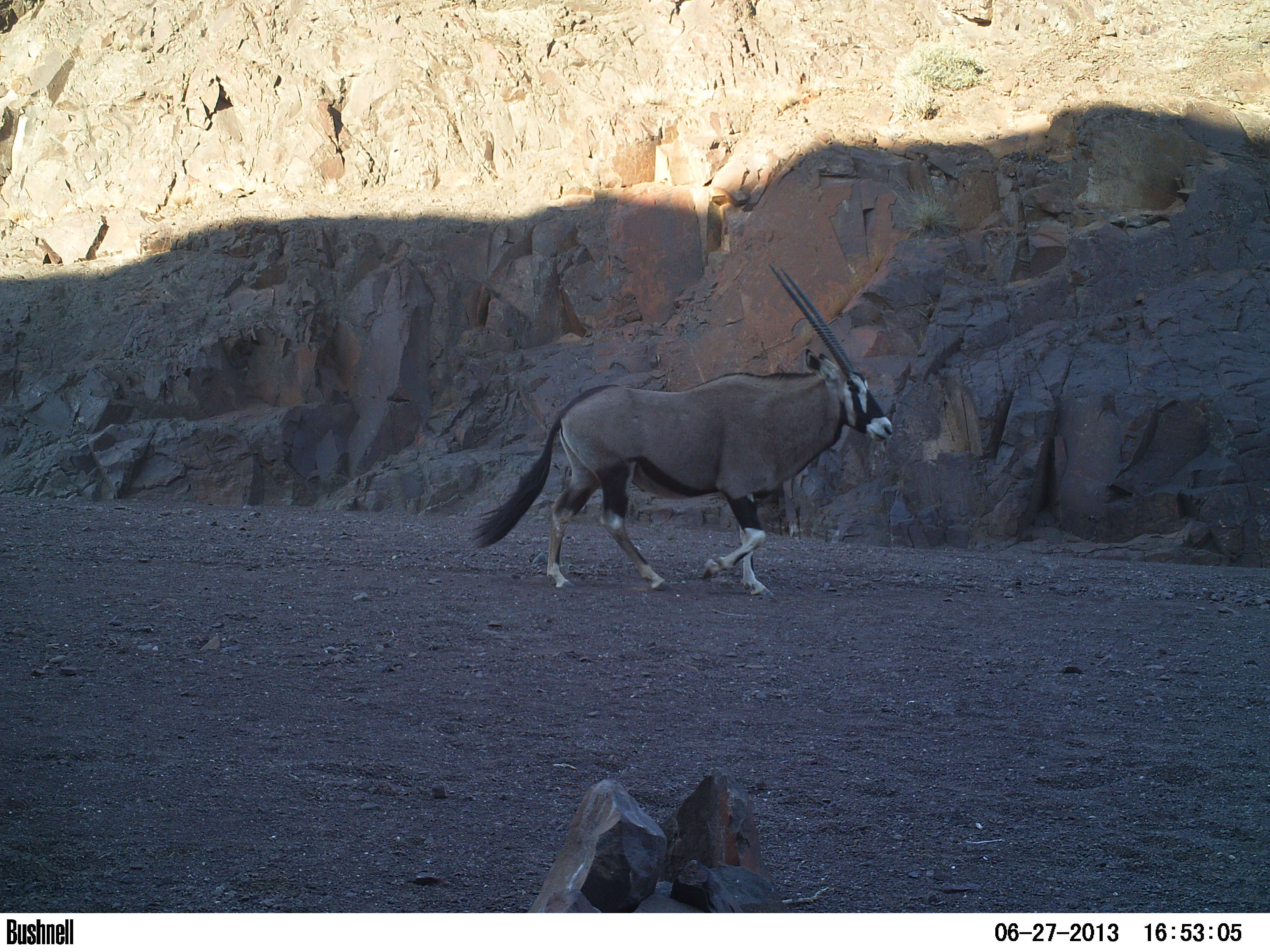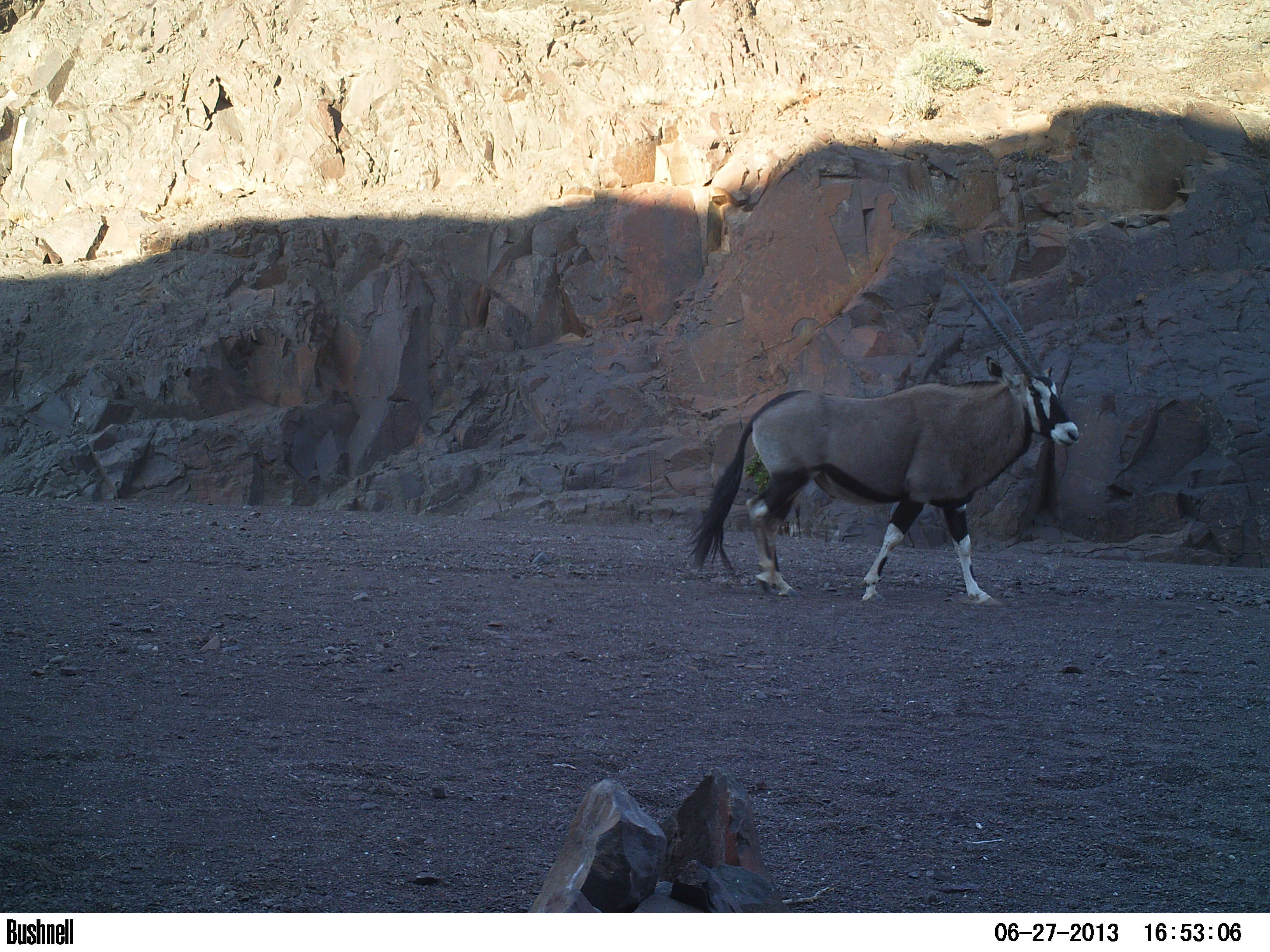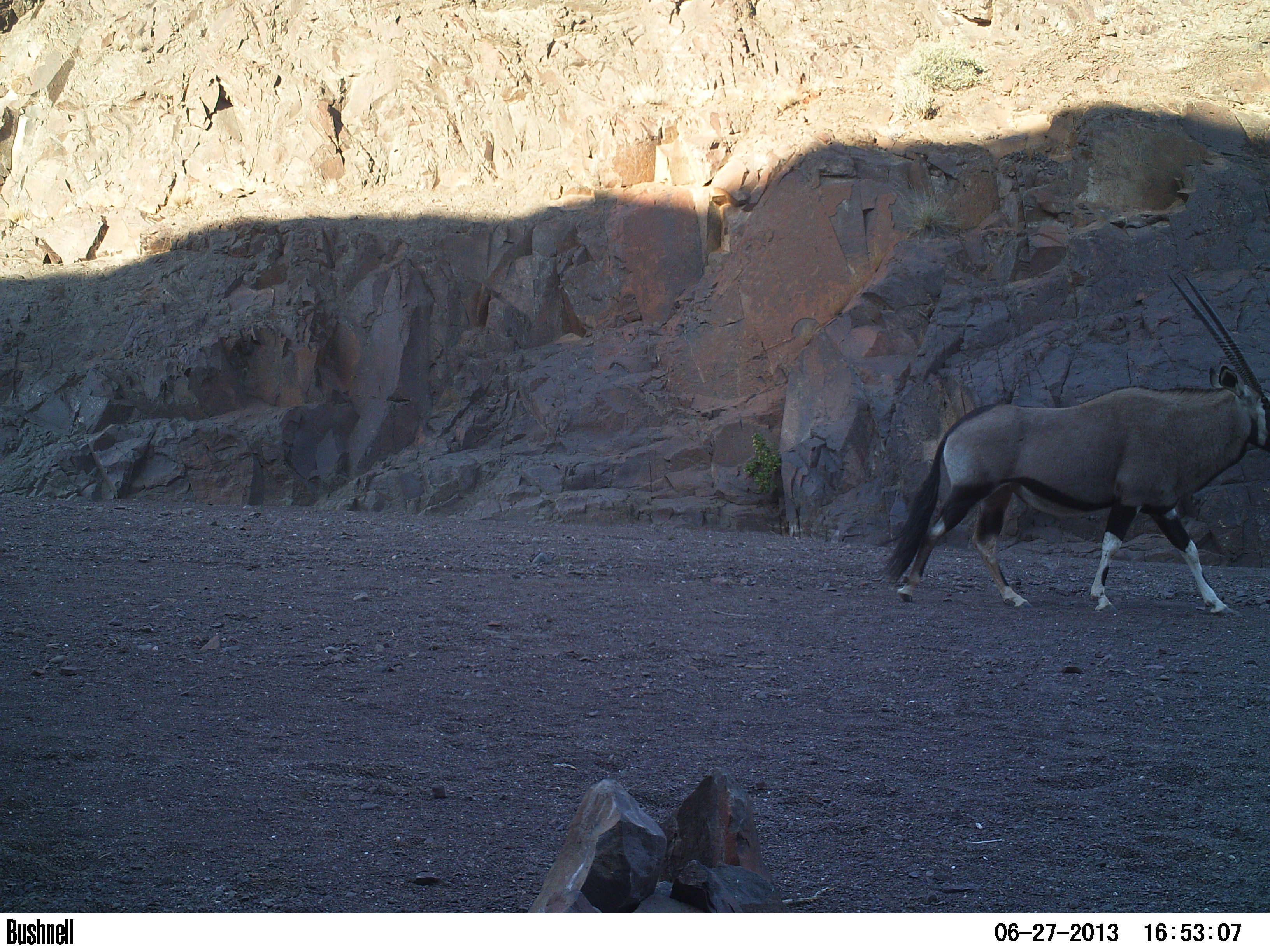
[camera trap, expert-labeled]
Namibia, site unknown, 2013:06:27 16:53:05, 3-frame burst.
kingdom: Animalia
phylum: Chordata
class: Mammalia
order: Artiodactyla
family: Bovidae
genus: Oryx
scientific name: Oryx gazella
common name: gemsbok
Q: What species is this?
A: Oryx gazella (gemsbok).